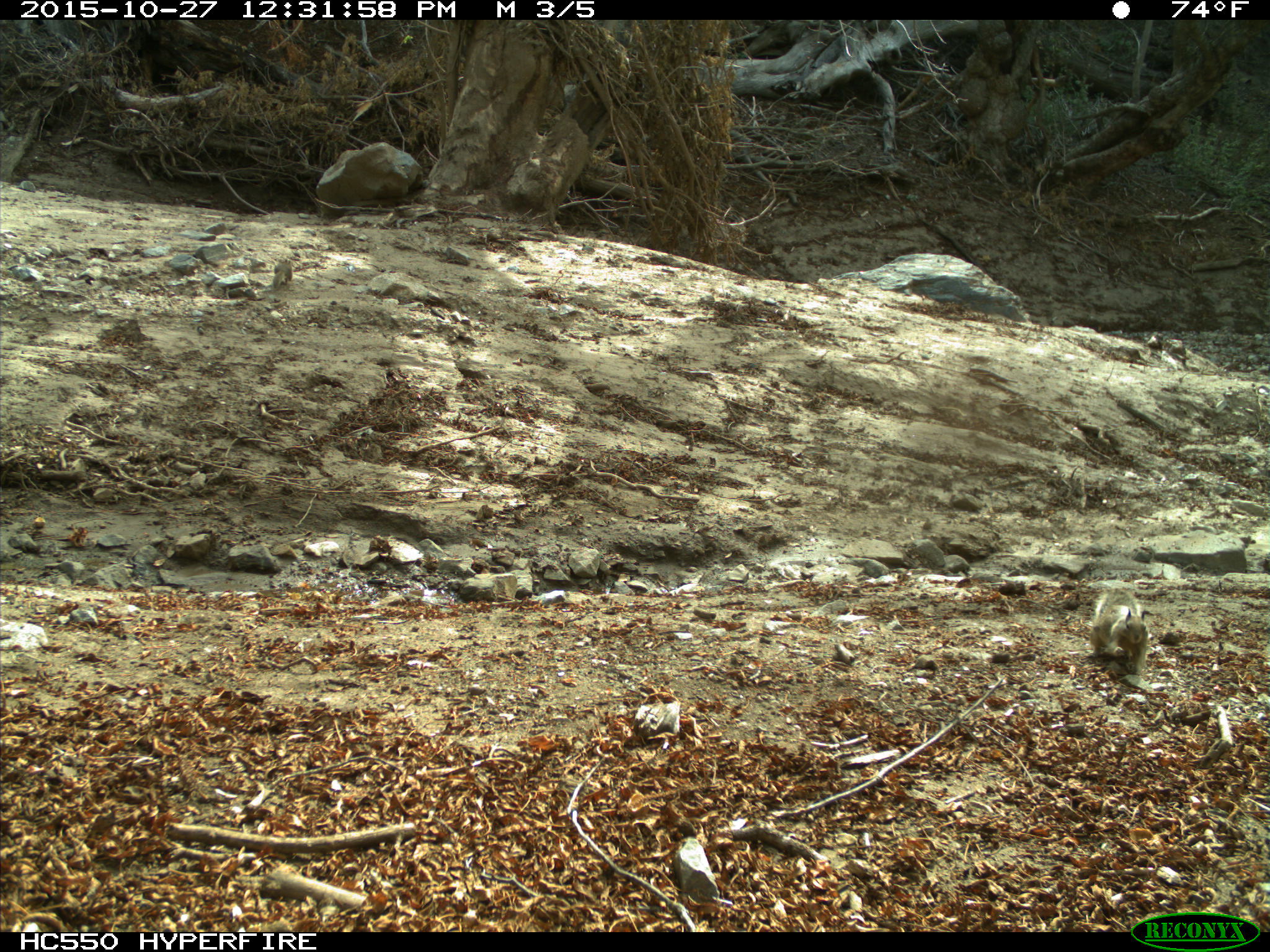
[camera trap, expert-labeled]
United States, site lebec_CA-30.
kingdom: Animalia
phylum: Chordata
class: Mammalia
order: Rodentia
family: Sciuridae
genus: Otospermophilus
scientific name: Otospermophilus beecheyi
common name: california ground squirrel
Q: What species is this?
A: Otospermophilus beecheyi (california ground squirrel).